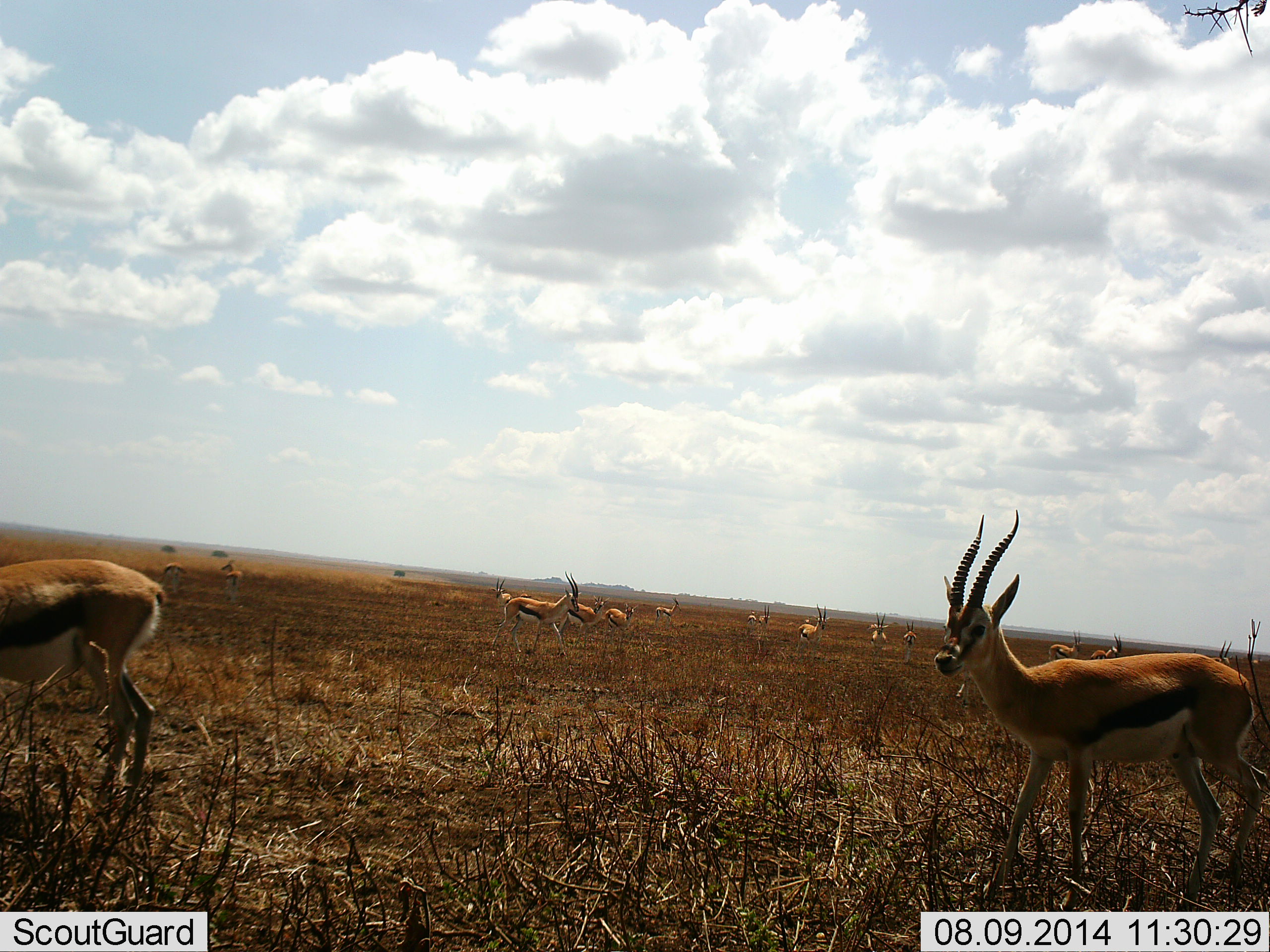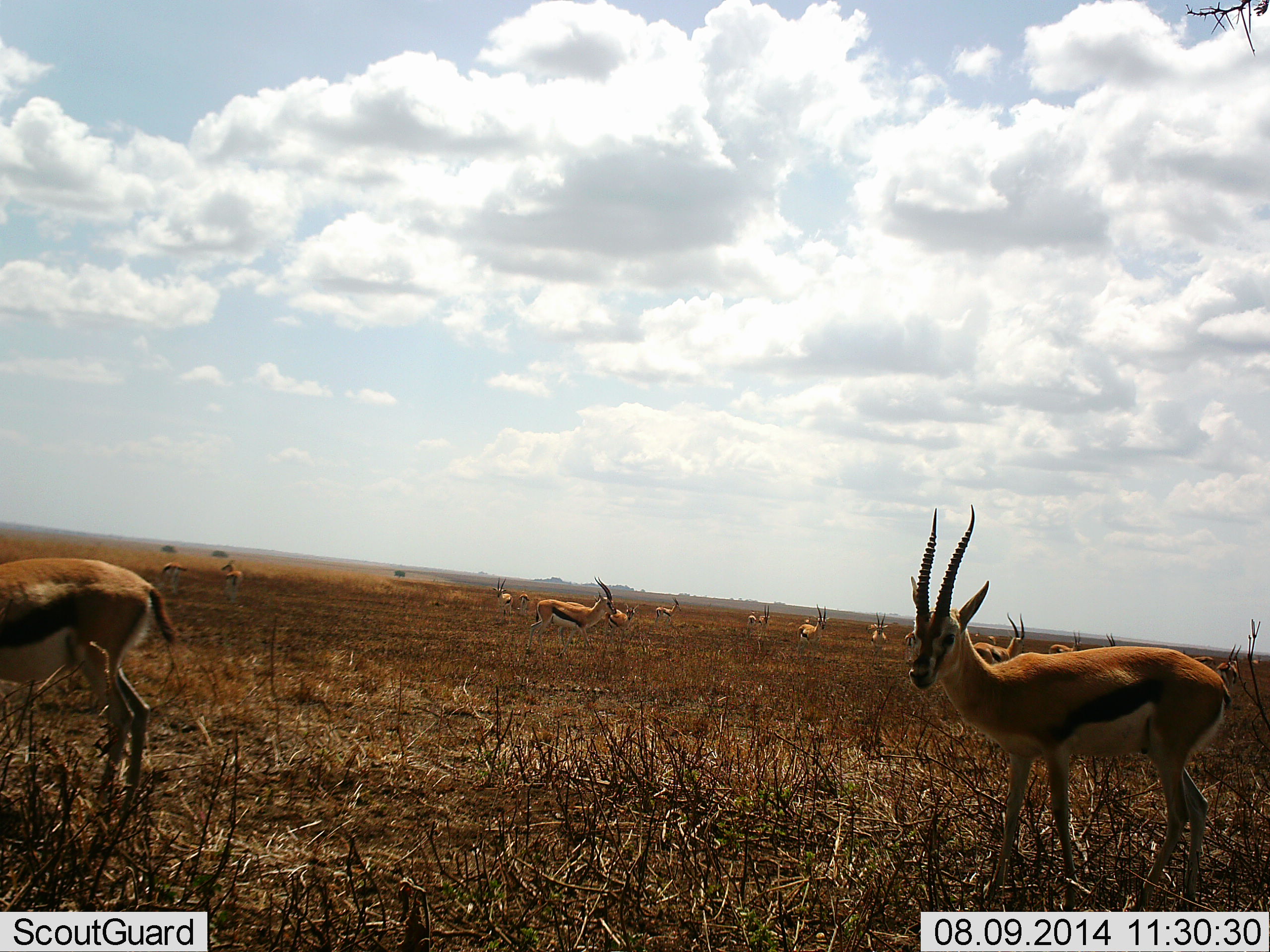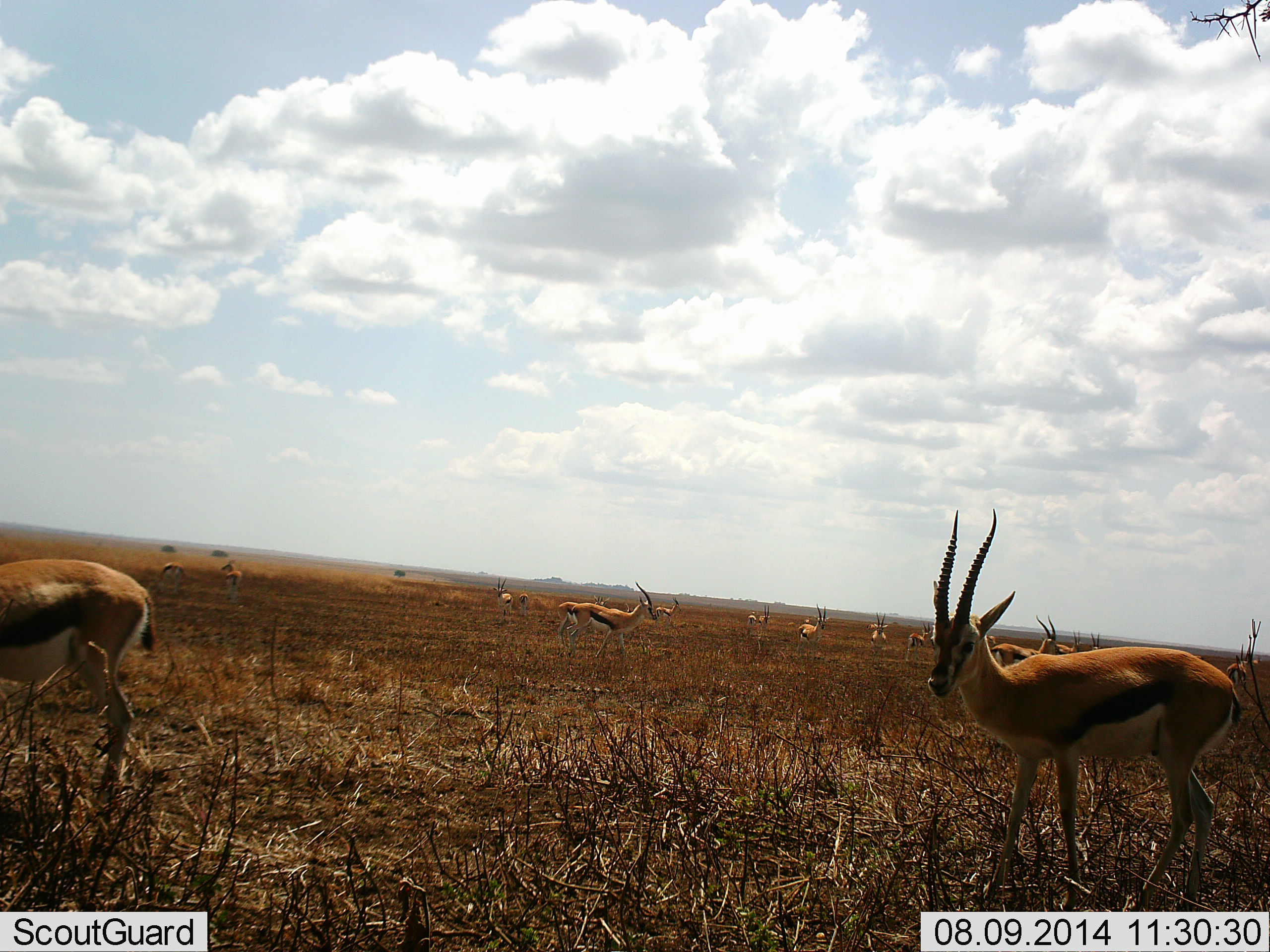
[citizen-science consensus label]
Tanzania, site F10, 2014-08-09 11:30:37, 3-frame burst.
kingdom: Animalia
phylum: Chordata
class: Mammalia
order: Artiodactyla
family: Bovidae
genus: Eudorcas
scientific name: Eudorcas thomsonii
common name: thomson's gazelle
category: gazellethomsons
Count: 11-50.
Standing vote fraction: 60%.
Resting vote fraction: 10%.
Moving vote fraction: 60%.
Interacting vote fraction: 0%.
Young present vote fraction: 0%.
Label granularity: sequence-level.